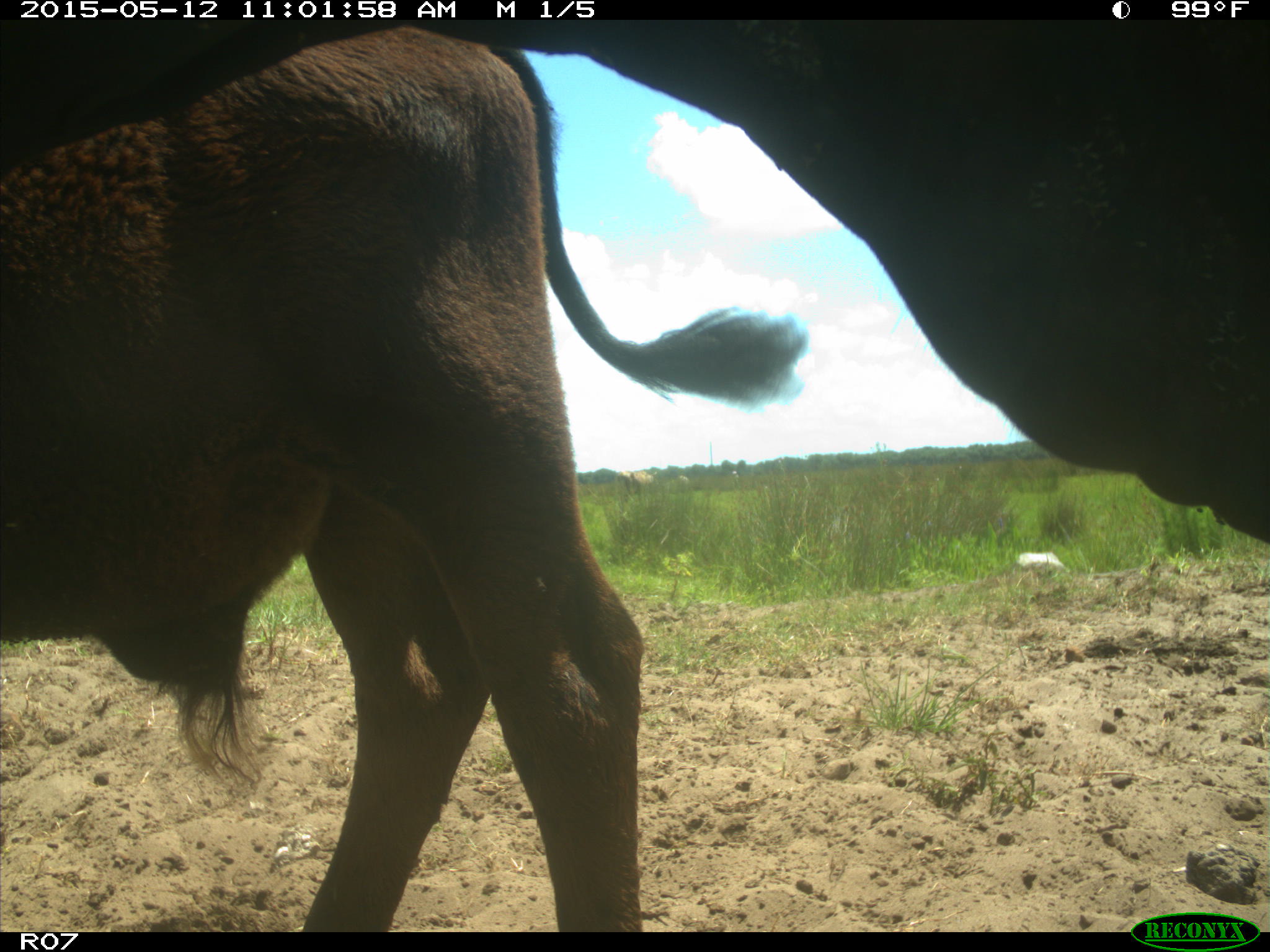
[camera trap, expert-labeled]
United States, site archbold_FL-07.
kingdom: Animalia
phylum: Chordata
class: Mammalia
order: Artiodactyla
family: Bovidae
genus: Bos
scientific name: Bos taurus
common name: domestic cow